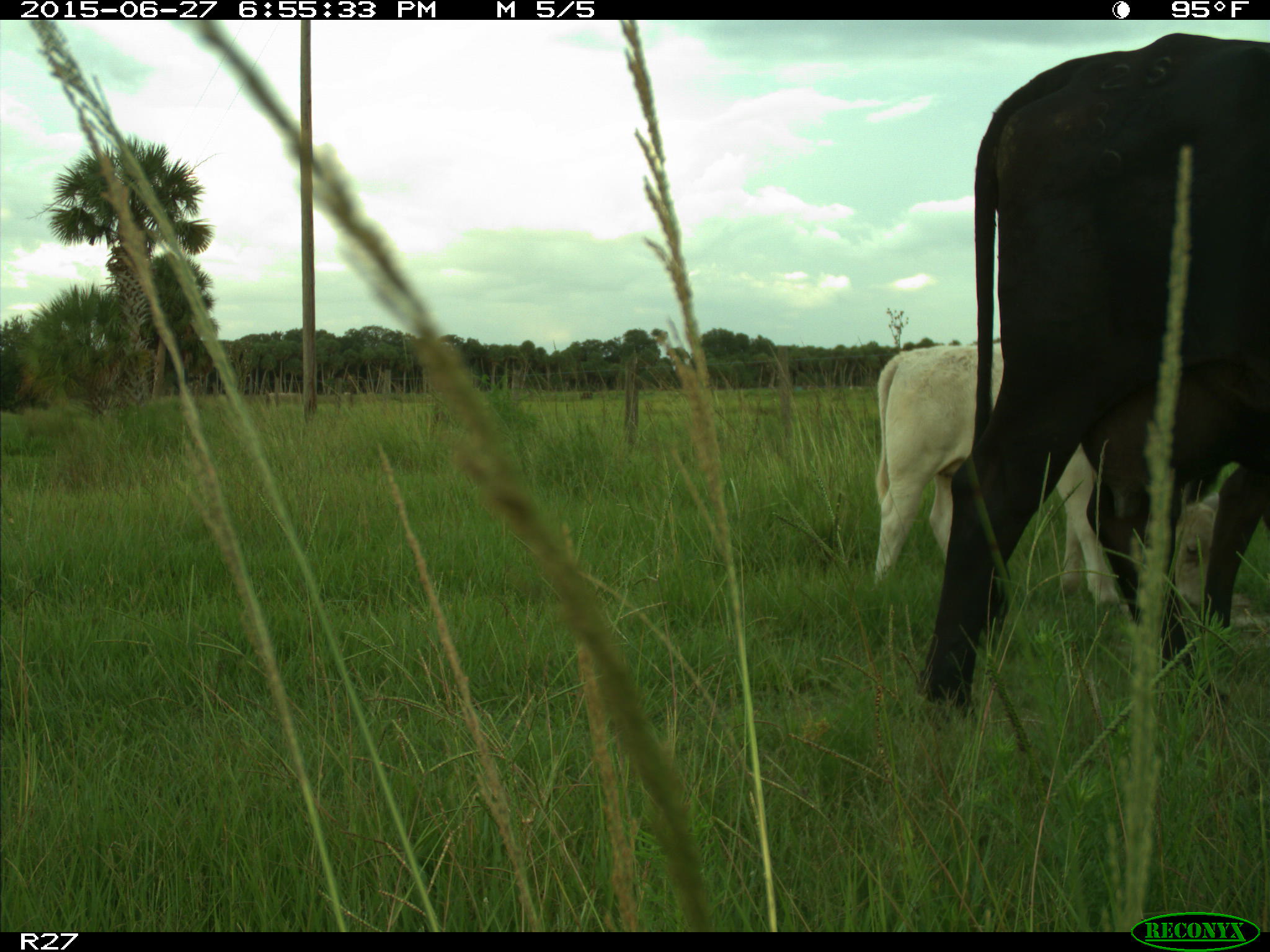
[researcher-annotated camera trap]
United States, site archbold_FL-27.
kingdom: Animalia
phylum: Chordata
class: Mammalia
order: Artiodactyla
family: Bovidae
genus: Bos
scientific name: Bos taurus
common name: domestic cow